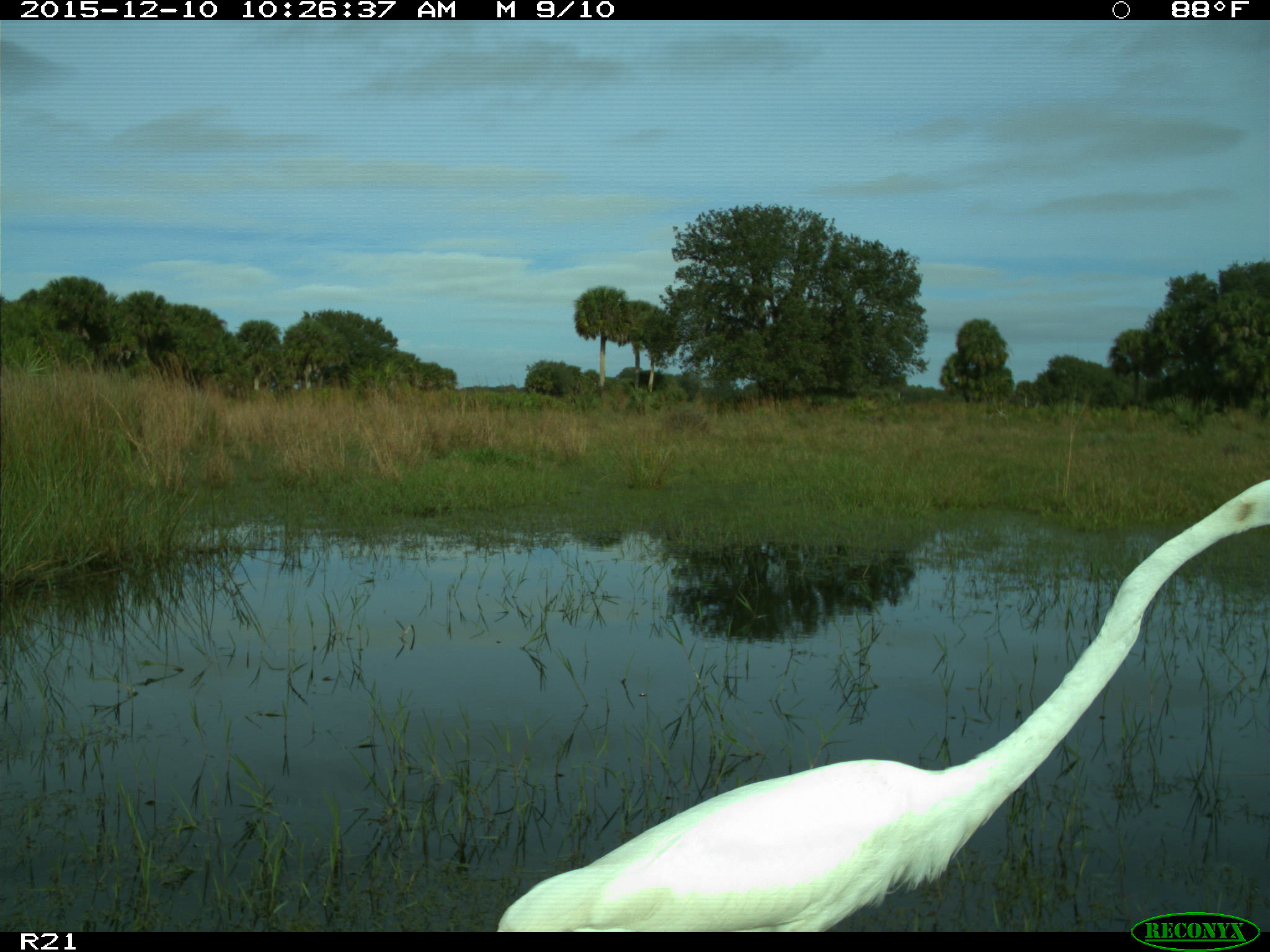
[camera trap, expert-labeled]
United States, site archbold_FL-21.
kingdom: Animalia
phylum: Chordata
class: Aves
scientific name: Aves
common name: birds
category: unidentified bird